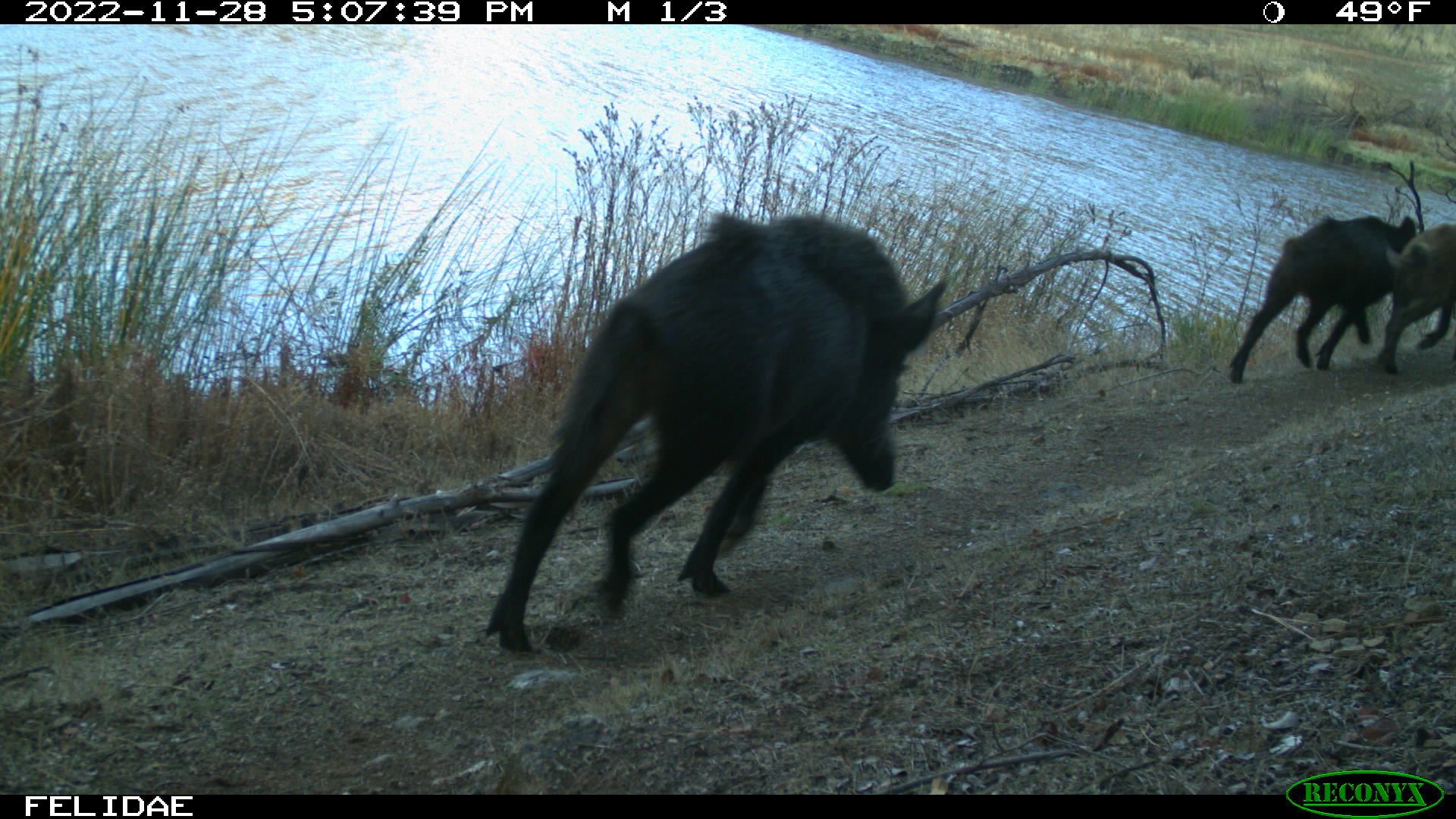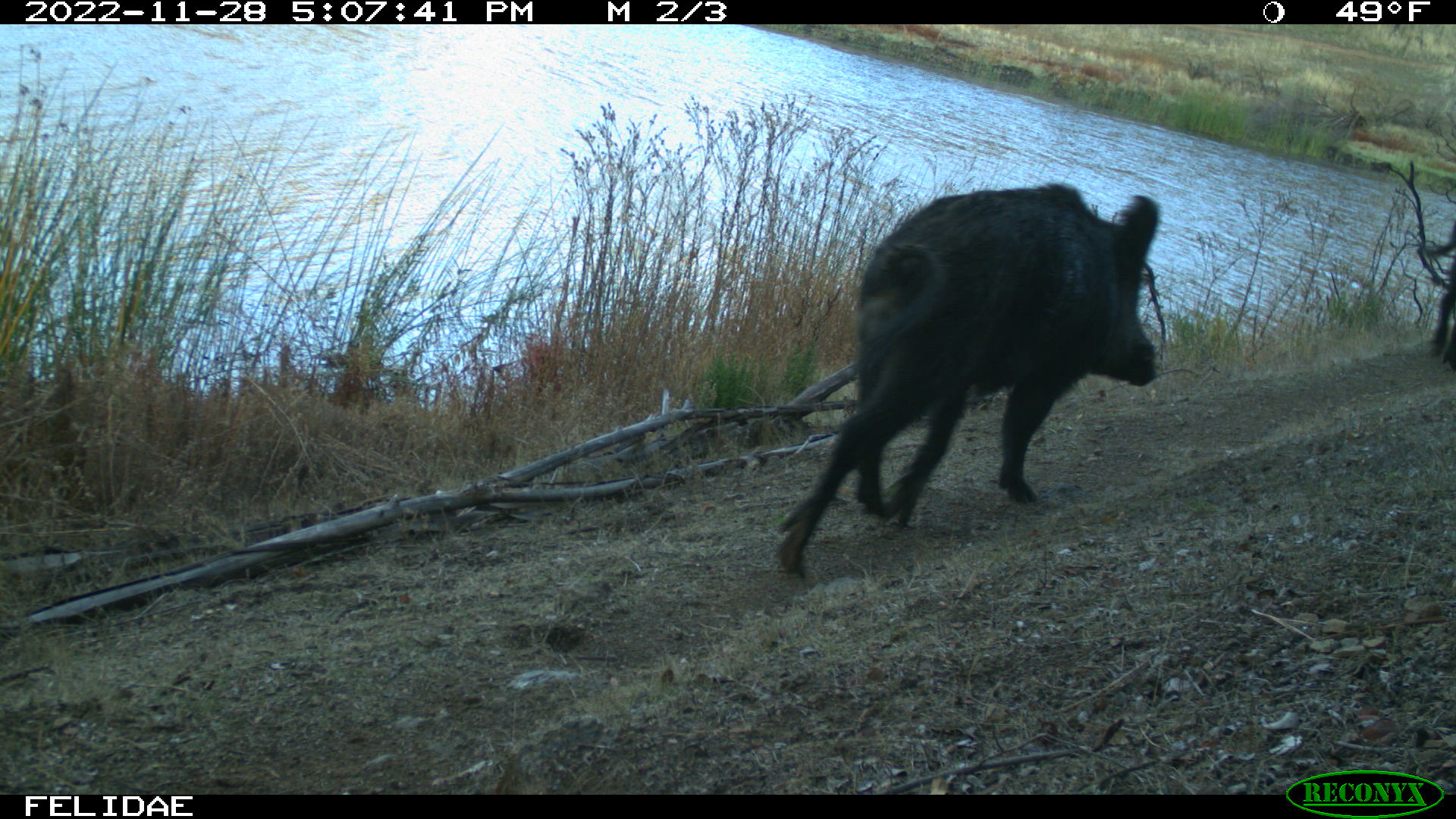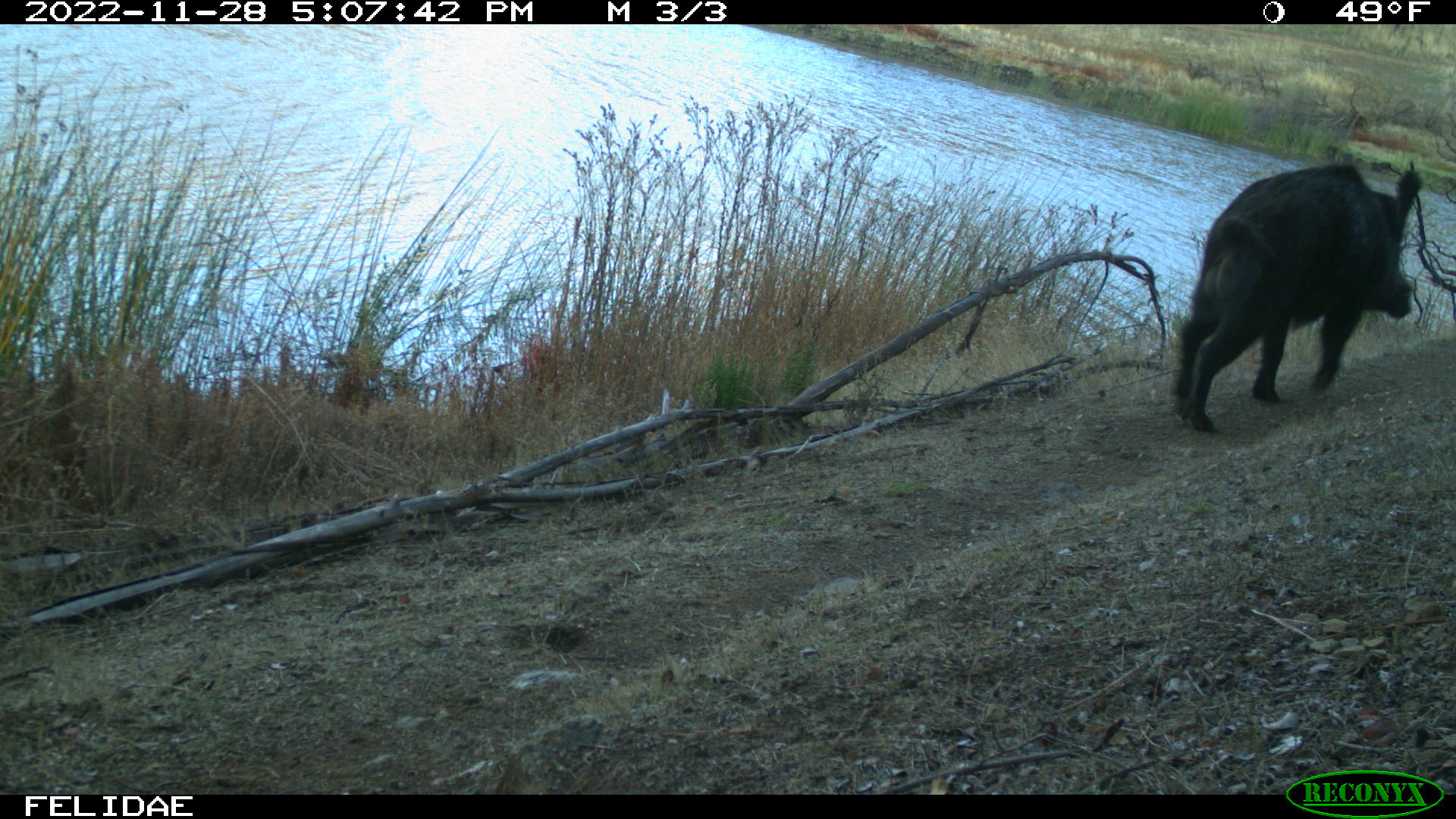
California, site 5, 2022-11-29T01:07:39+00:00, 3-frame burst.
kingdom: Animalia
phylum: Chordata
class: Mammalia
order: Artiodactyla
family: Suidae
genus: Sus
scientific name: Sus scrofa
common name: wild boar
Wild boar (Sus scrofa).